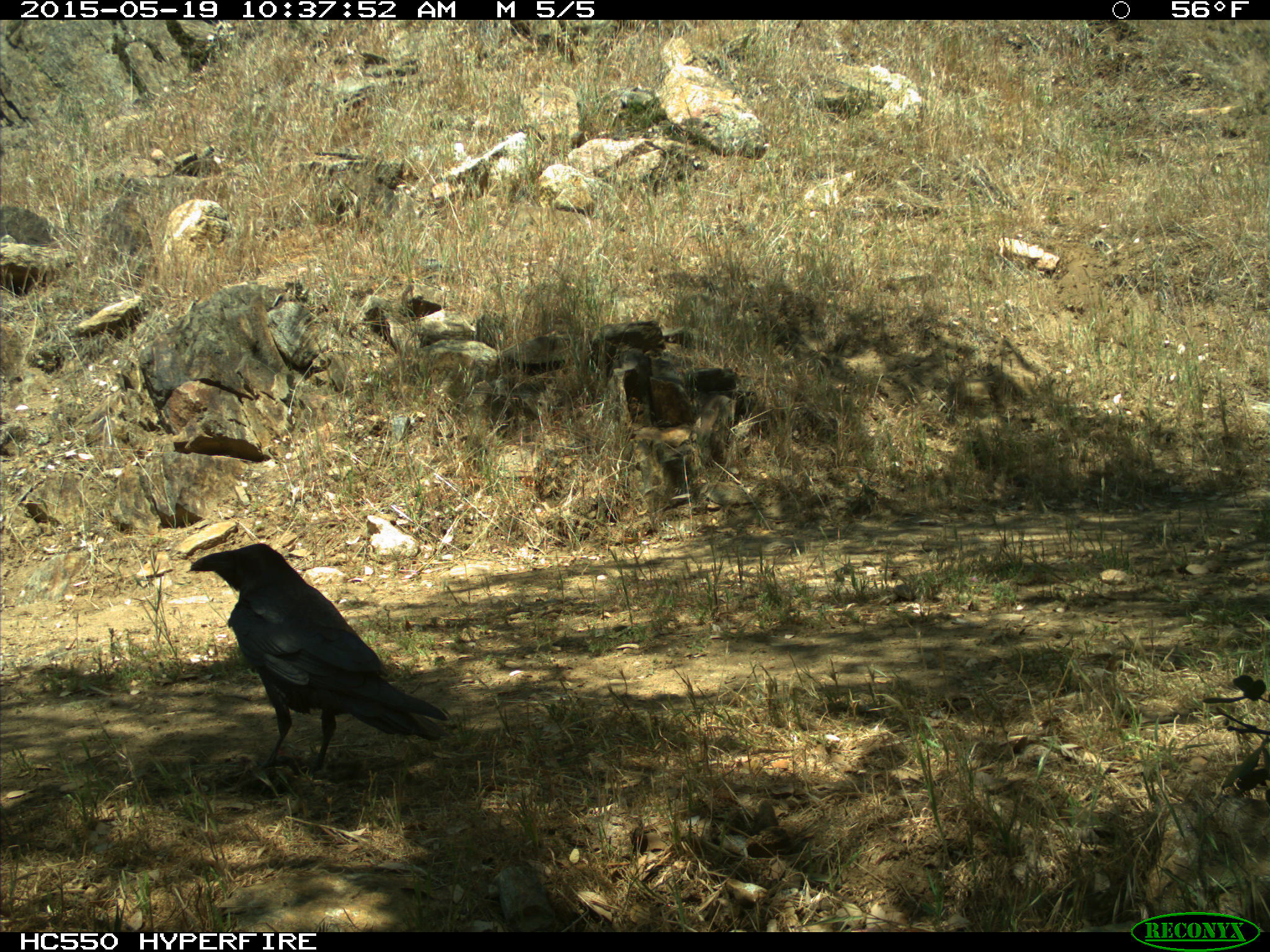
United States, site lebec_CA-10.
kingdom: Animalia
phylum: Chordata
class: Aves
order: Passeriformes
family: Corvidae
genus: Corvus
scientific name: Corvus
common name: crows and ravens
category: unidentified corvus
Unidentified corvus (crows and ravens) (Corvus).